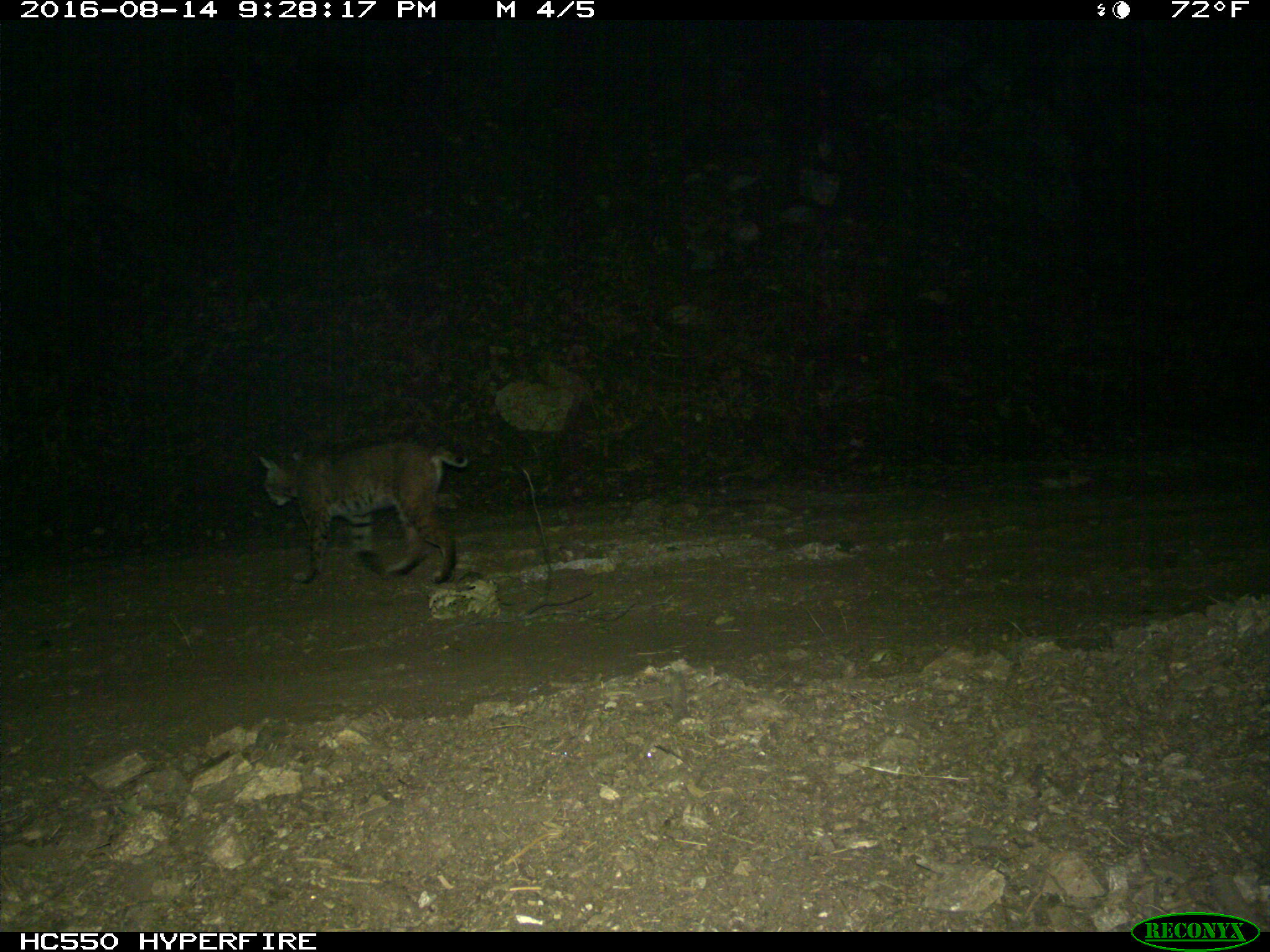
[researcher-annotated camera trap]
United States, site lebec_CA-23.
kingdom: Animalia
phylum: Chordata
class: Mammalia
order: Carnivora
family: Felidae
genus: Lynx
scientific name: Lynx rufus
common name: bobcat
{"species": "Lynx rufus (bobcat)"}